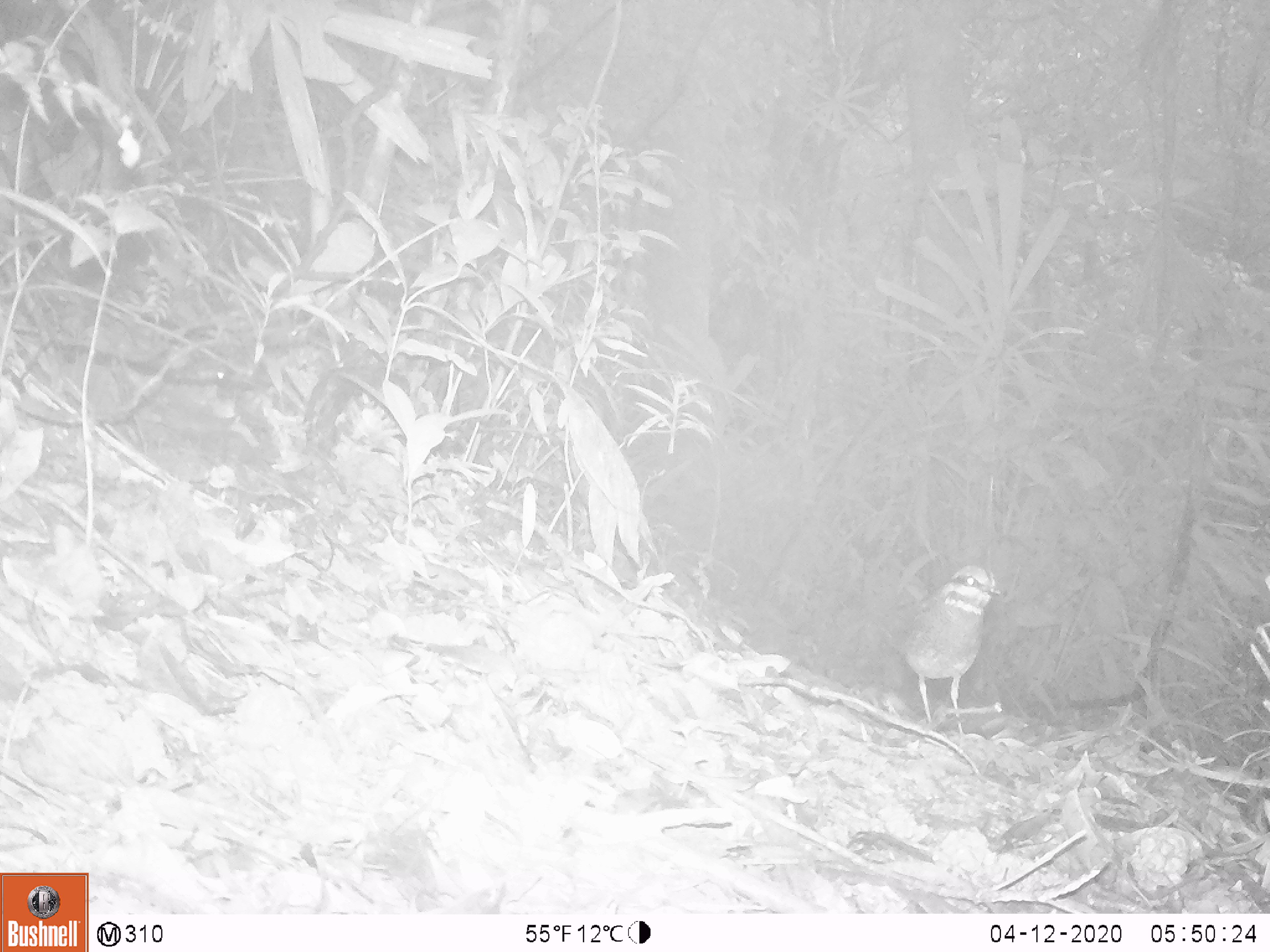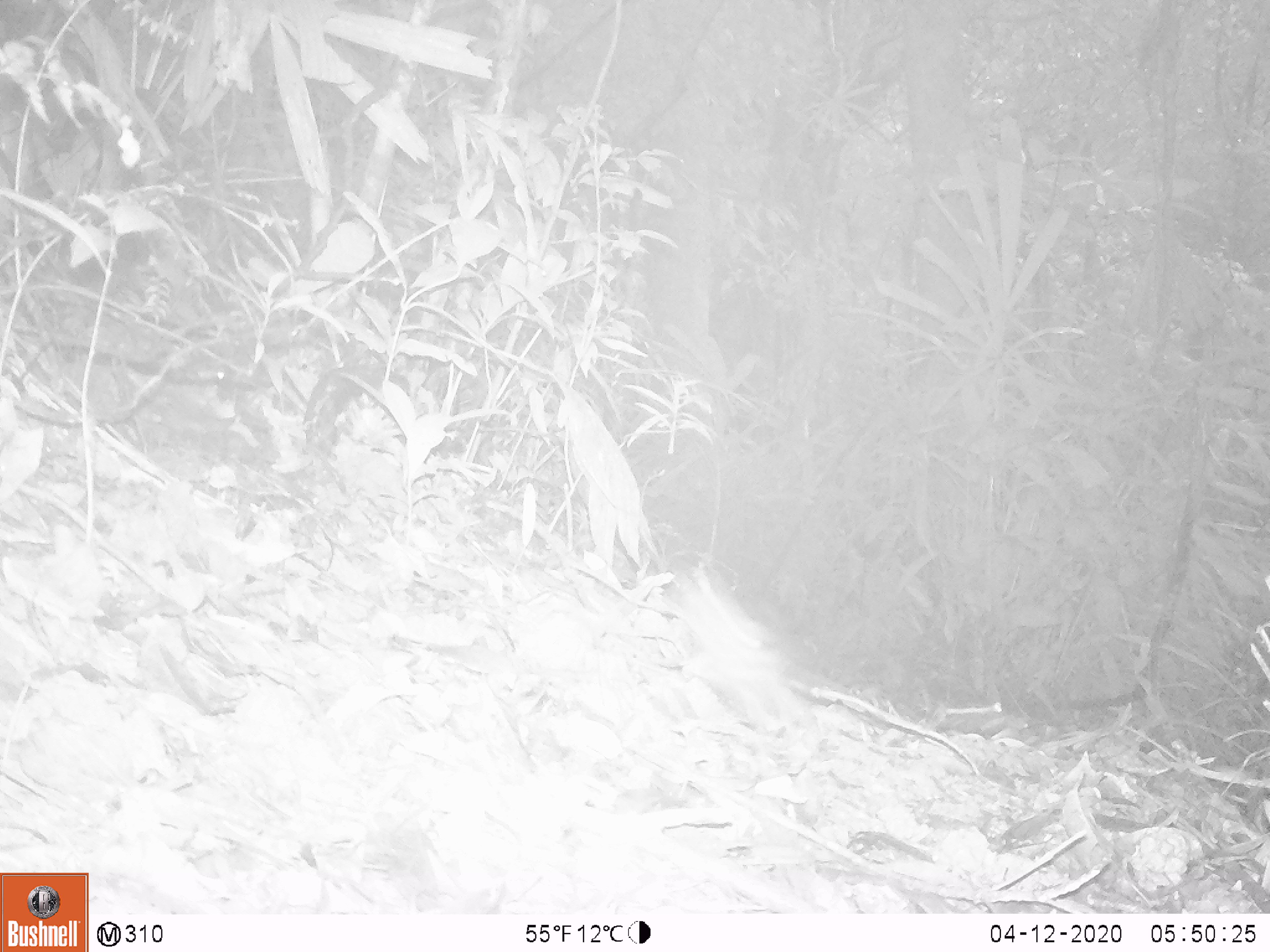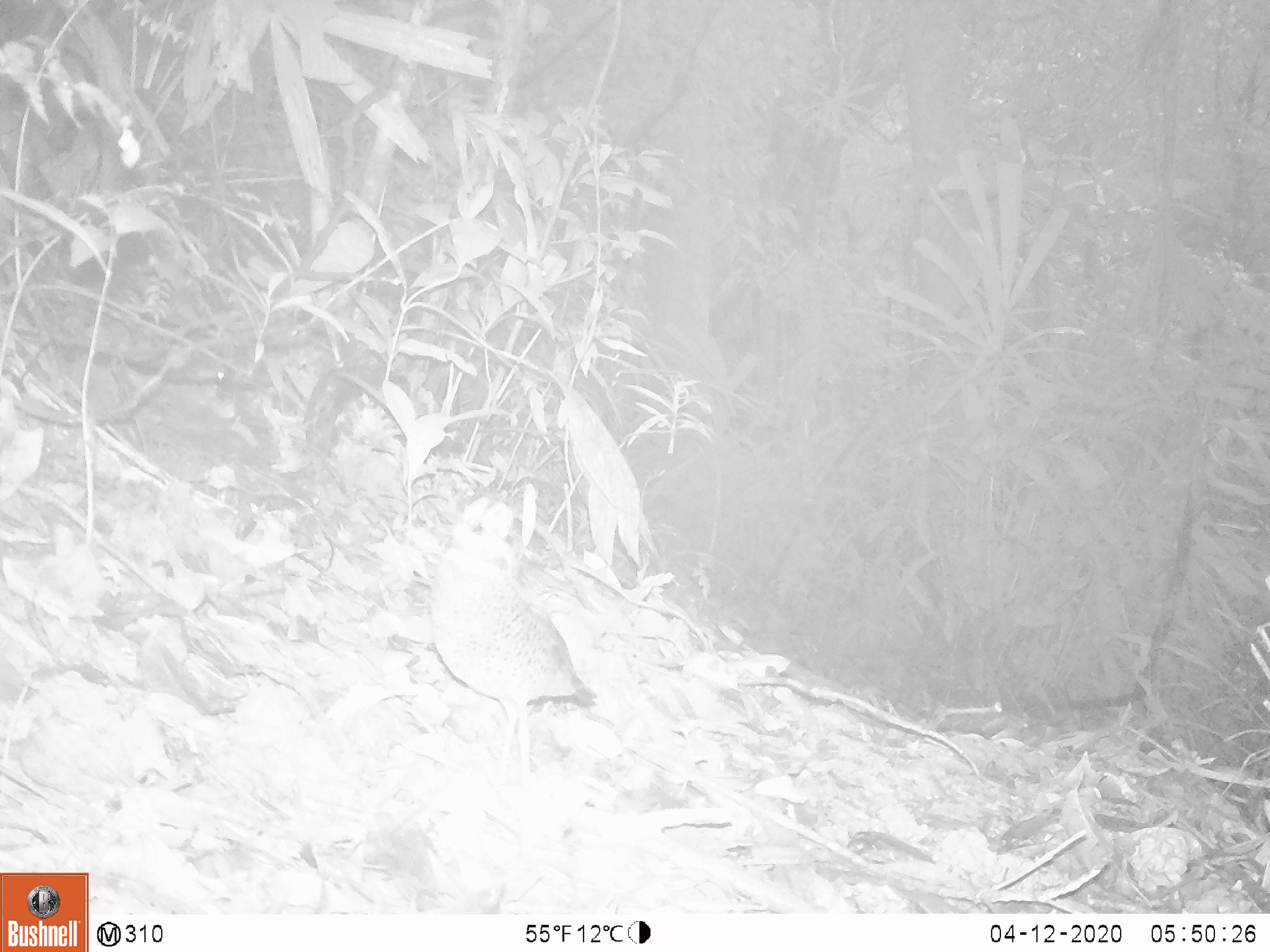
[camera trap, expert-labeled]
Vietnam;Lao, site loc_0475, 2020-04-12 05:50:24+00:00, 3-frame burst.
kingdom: Animalia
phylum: Chordata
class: Aves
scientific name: Aves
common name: bird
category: unidentified bird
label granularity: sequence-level